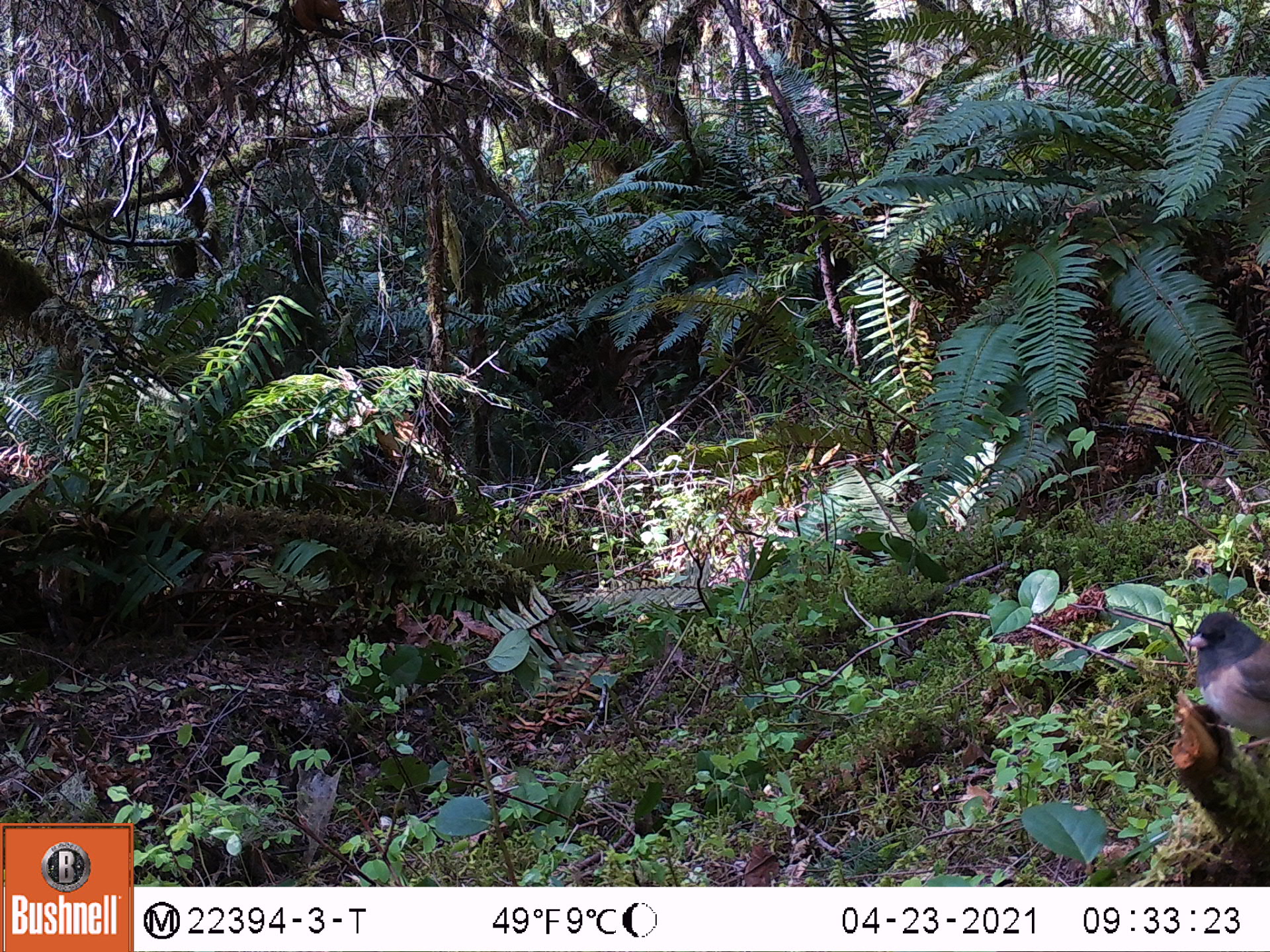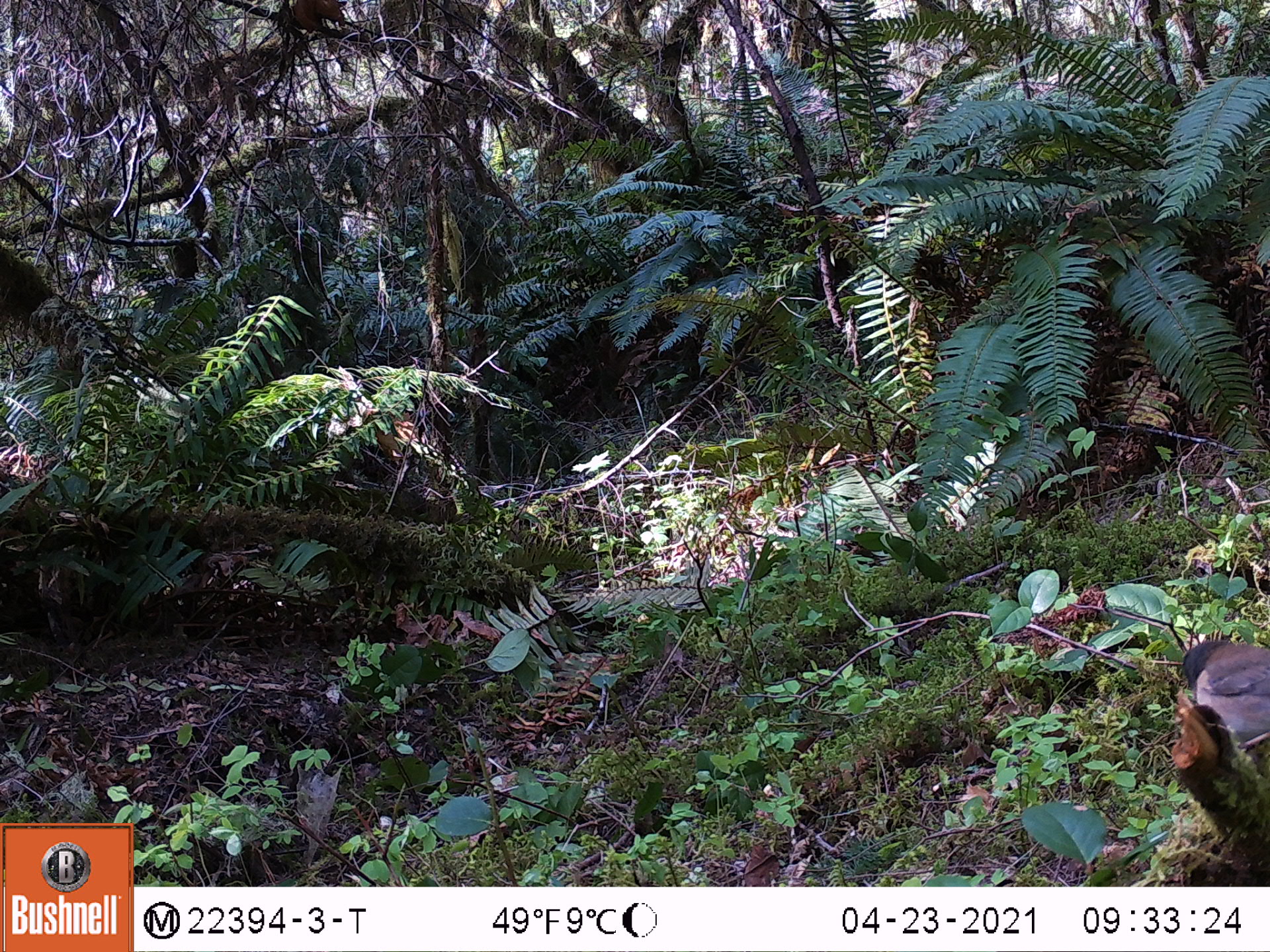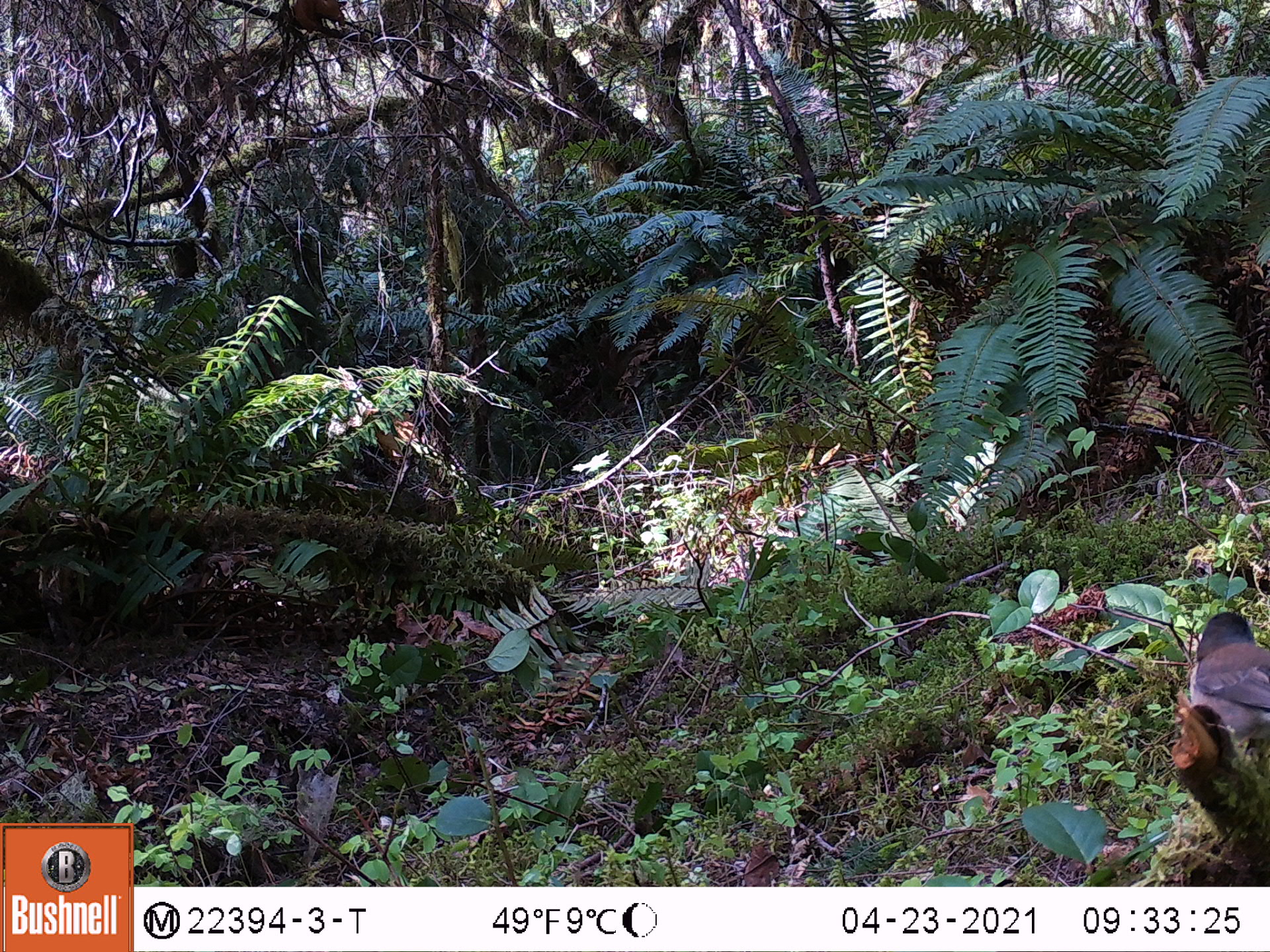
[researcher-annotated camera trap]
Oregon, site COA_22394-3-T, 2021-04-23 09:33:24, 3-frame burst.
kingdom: Animalia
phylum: Chordata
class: Aves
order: Passeriformes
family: Passerellidae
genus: Junco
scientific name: Junco hyemalis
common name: dark-eyed junco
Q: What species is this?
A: Dark-eyed junco (Junco hyemalis).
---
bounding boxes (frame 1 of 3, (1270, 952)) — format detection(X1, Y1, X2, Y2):
dark-eyed junco: detection(1158, 586, 1269, 777)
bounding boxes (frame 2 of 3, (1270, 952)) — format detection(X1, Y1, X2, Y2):
dark-eyed junco: detection(1164, 618, 1267, 774)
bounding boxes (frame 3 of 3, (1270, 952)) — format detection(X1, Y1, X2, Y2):
dark-eyed junco: detection(1157, 589, 1269, 756)